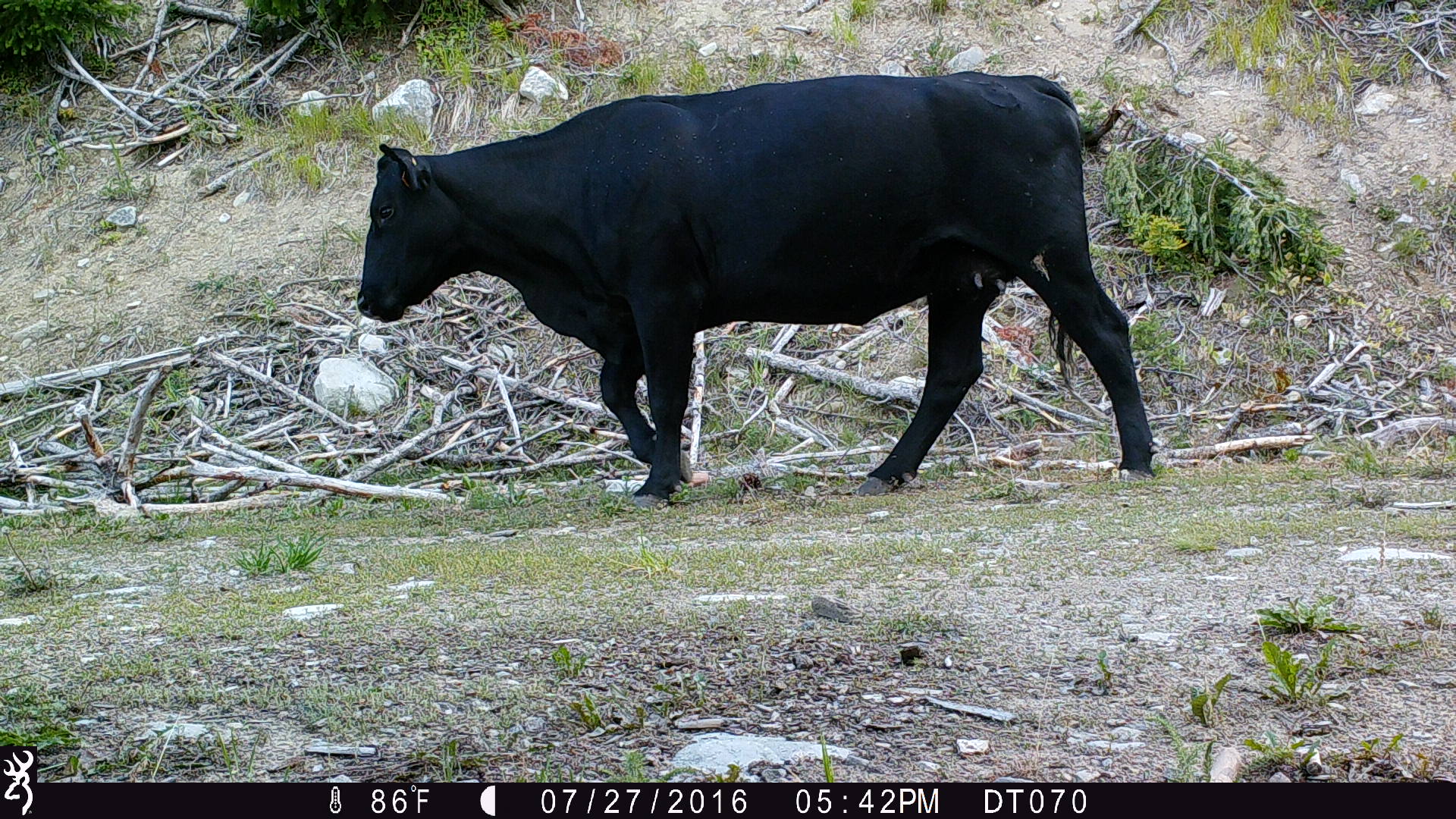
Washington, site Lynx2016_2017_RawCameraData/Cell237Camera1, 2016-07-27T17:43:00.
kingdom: Animalia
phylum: Chordata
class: Mammalia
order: Artiodactyla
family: Bovidae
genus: Bos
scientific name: Bos taurus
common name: domestic cattle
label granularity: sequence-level